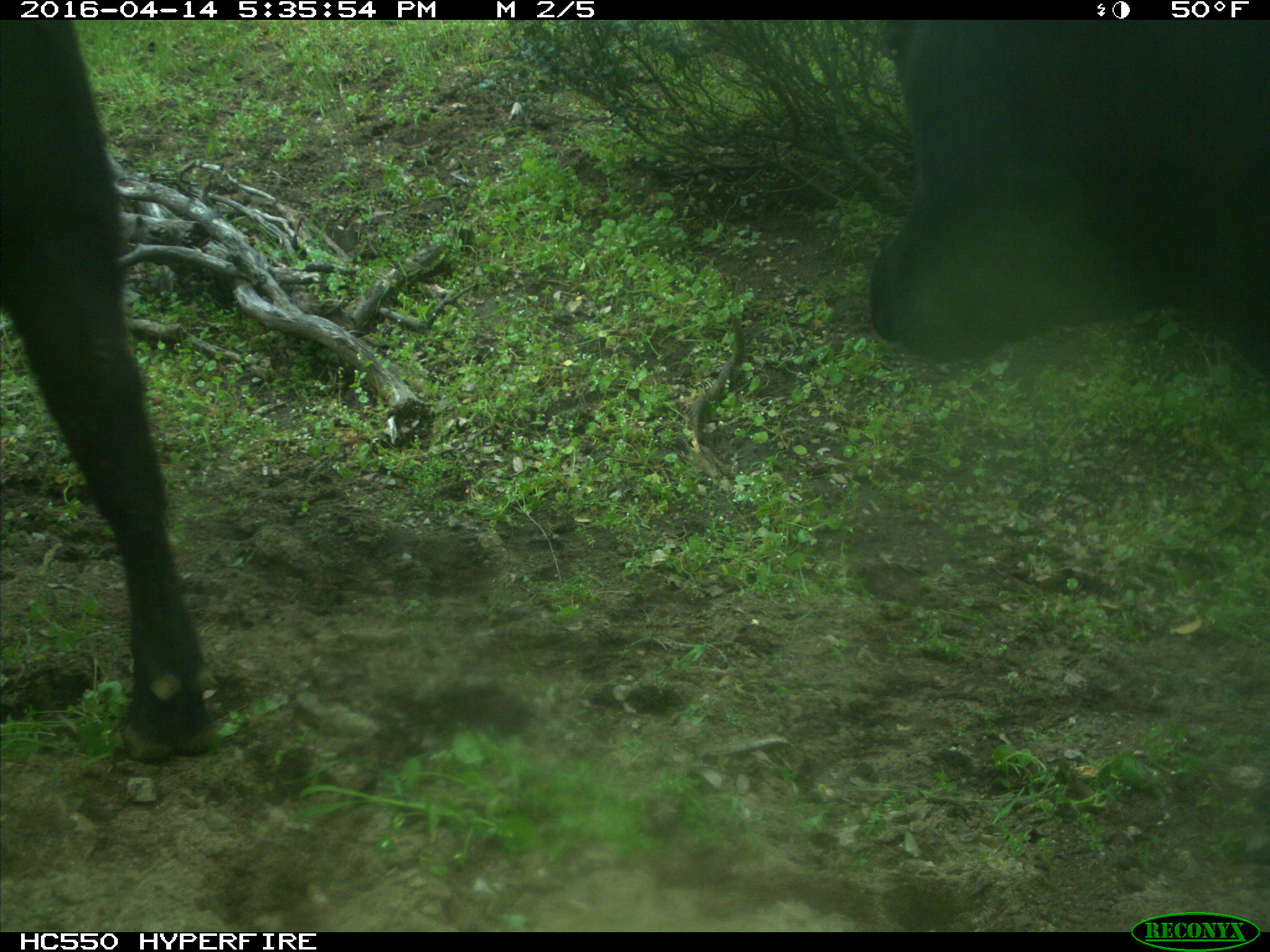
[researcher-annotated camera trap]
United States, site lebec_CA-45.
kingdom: Animalia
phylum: Chordata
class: Mammalia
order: Artiodactyla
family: Bovidae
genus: Bos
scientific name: Bos taurus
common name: domestic cow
Bos taurus (domestic cow).